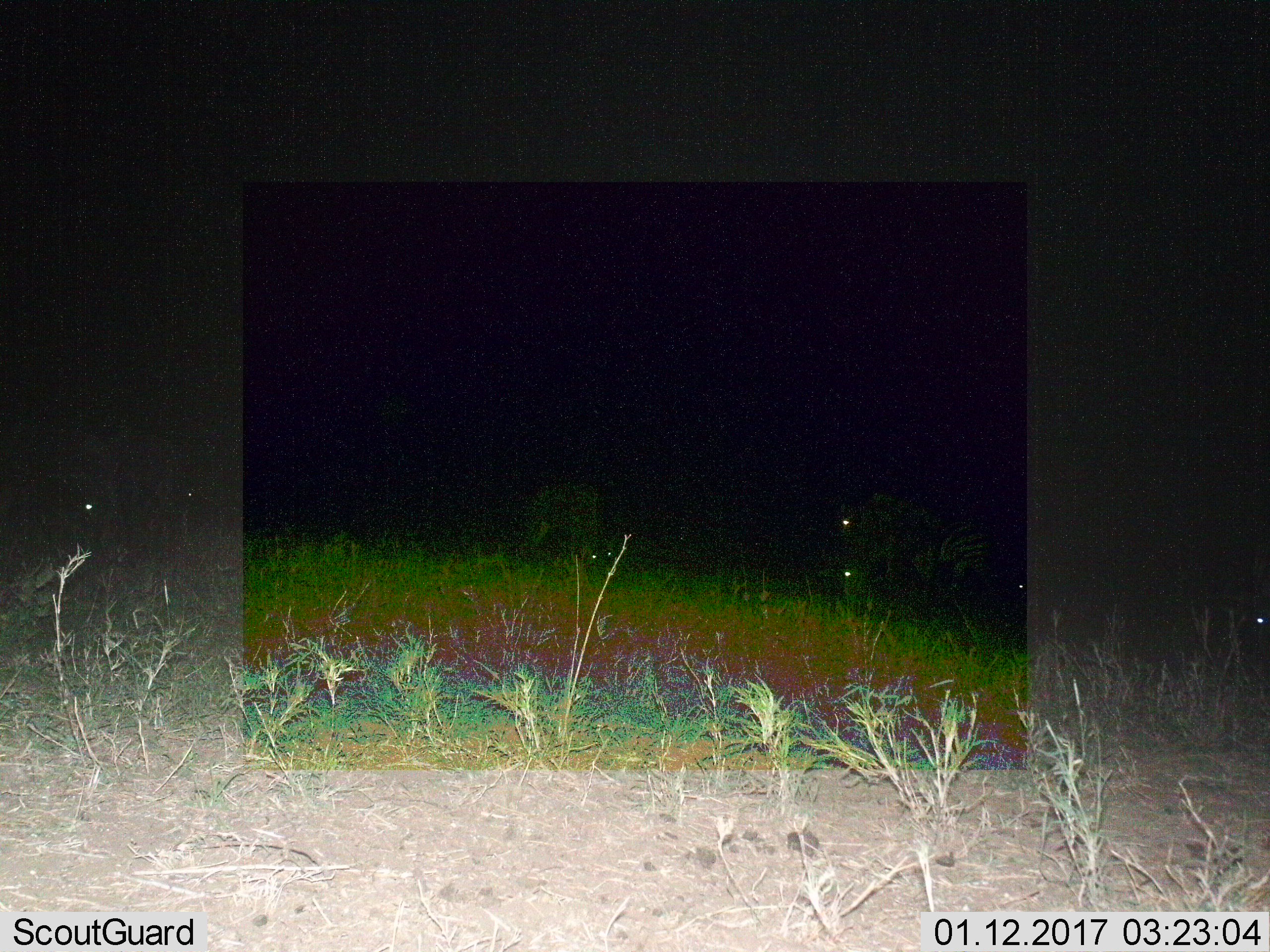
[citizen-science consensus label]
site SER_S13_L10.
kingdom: Animalia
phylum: Chordata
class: Mammalia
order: Perissodactyla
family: Equidae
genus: Equus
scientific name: Equus quagga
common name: plains zebra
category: zebraplains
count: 5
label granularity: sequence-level